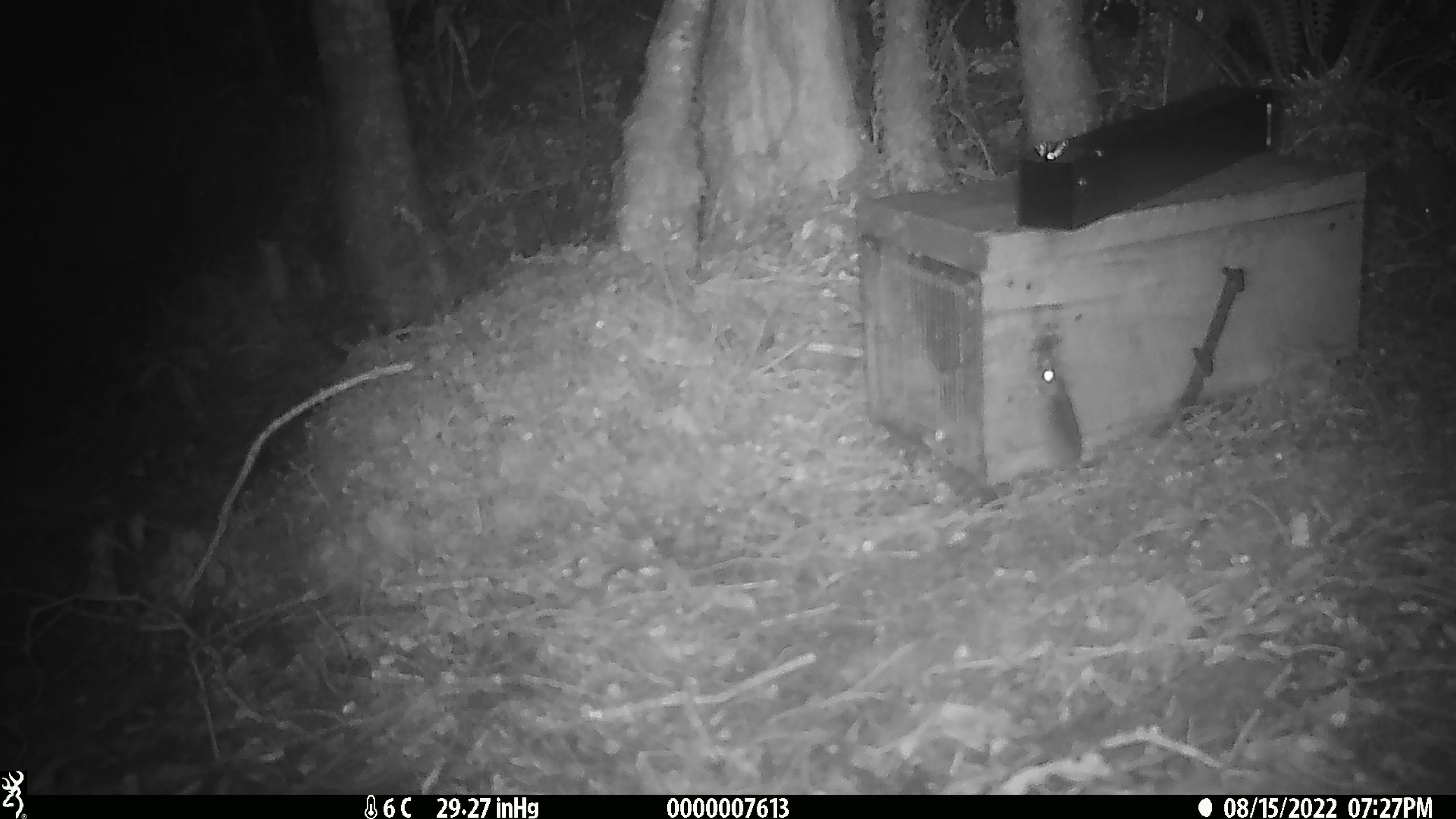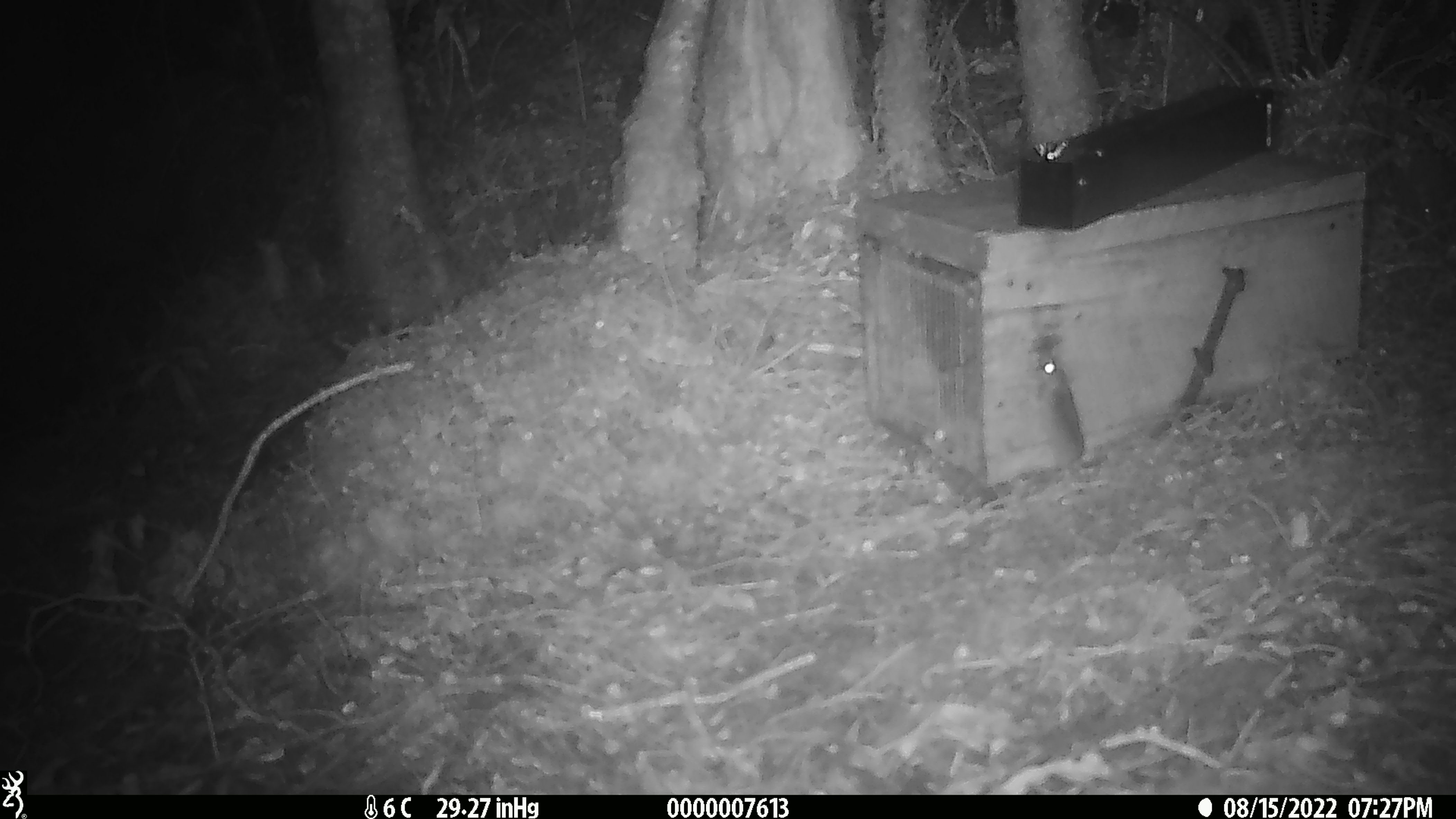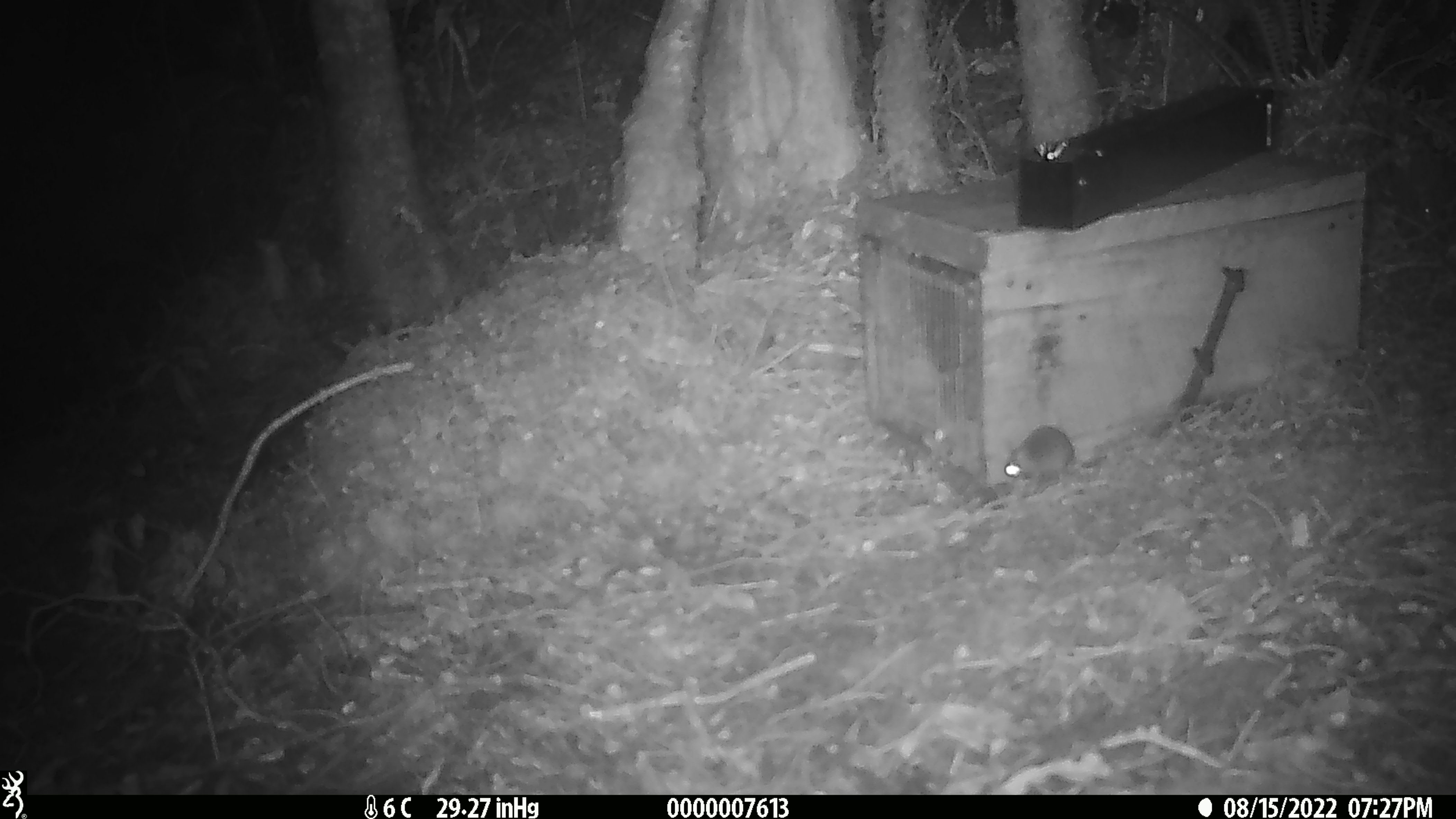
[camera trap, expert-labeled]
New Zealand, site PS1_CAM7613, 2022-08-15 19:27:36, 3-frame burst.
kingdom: Animalia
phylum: Chordata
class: Mammalia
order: Rodentia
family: Muridae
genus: Mus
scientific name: Mus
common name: mouse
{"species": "mouse (Mus)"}